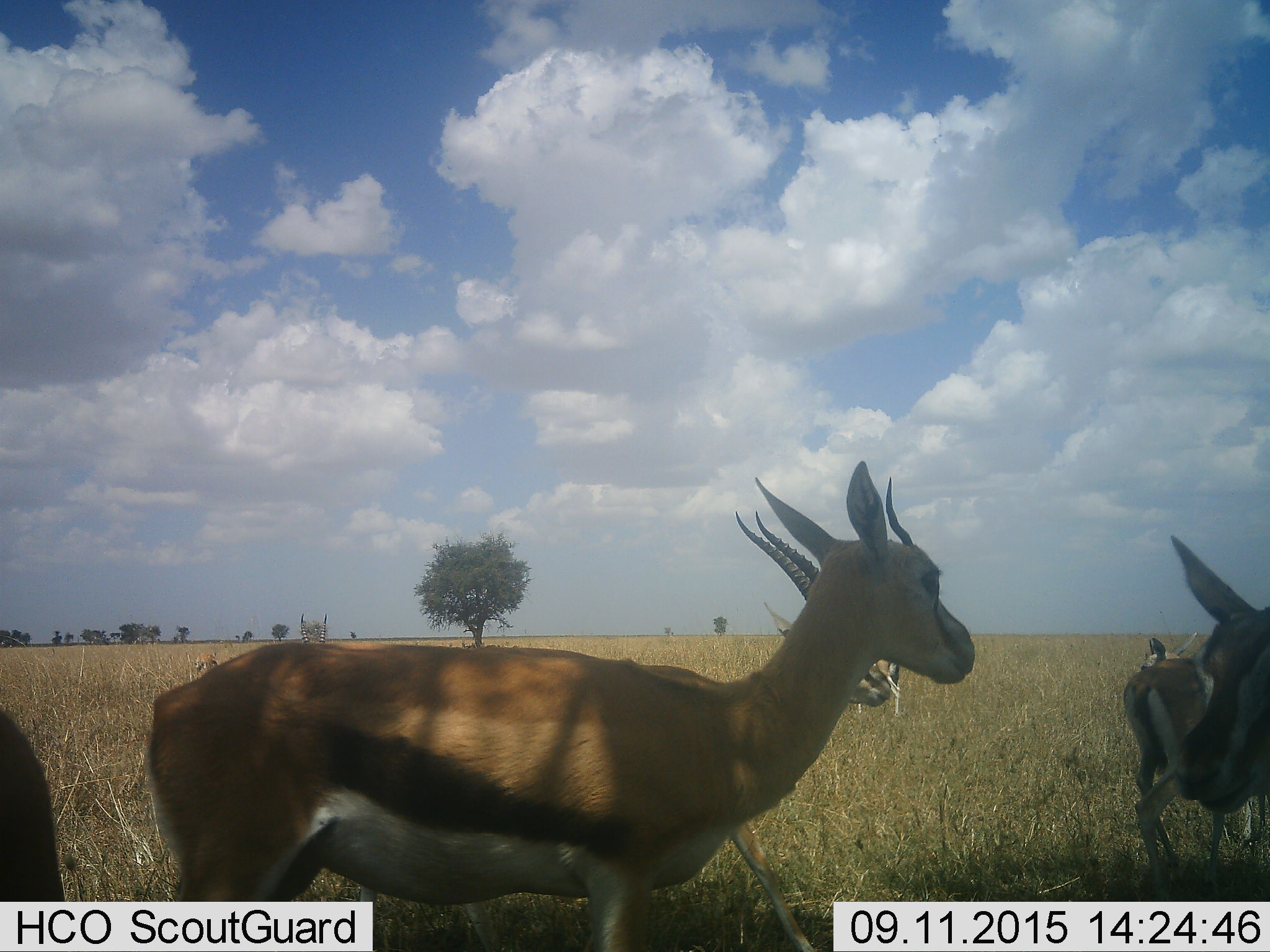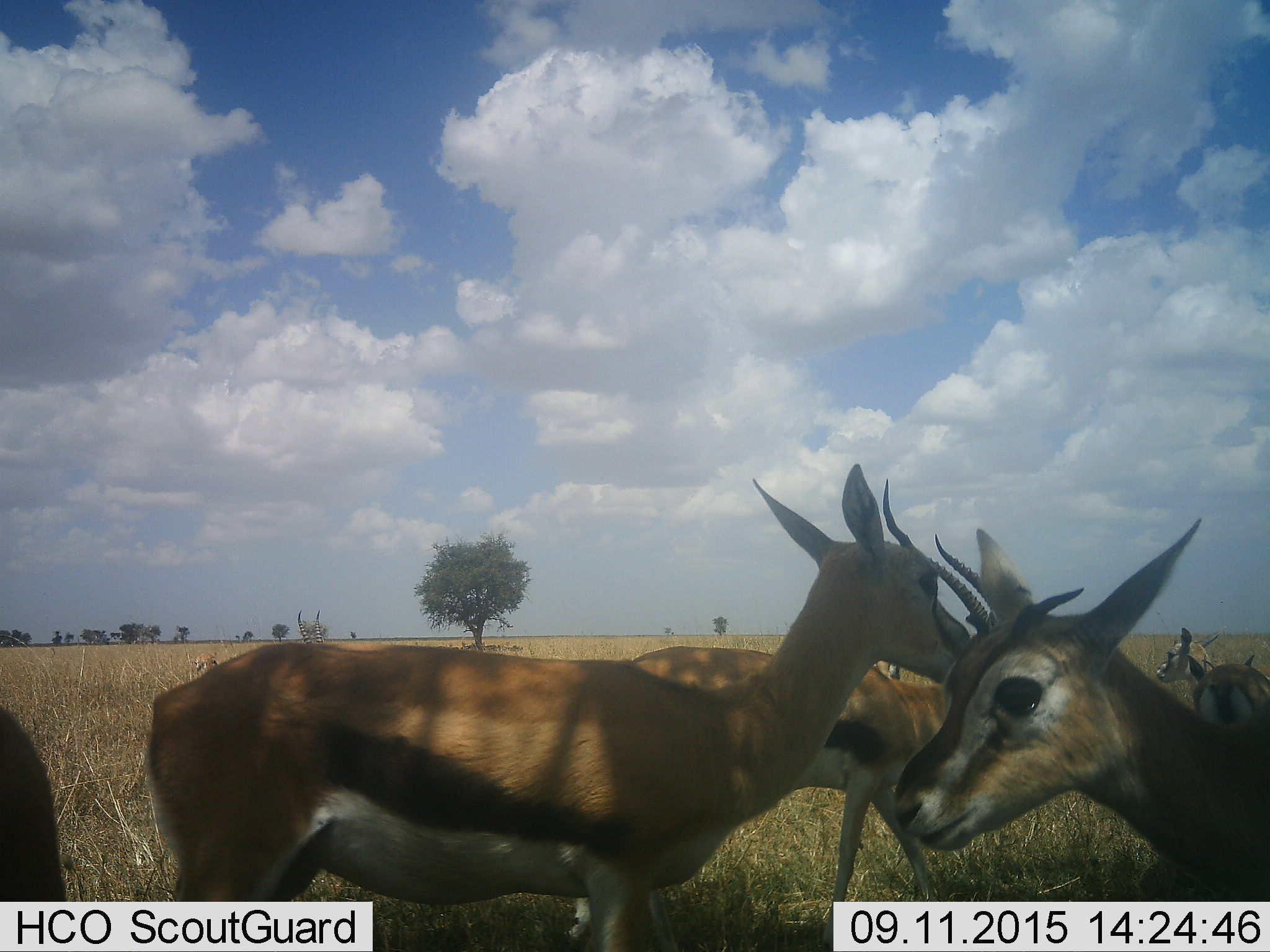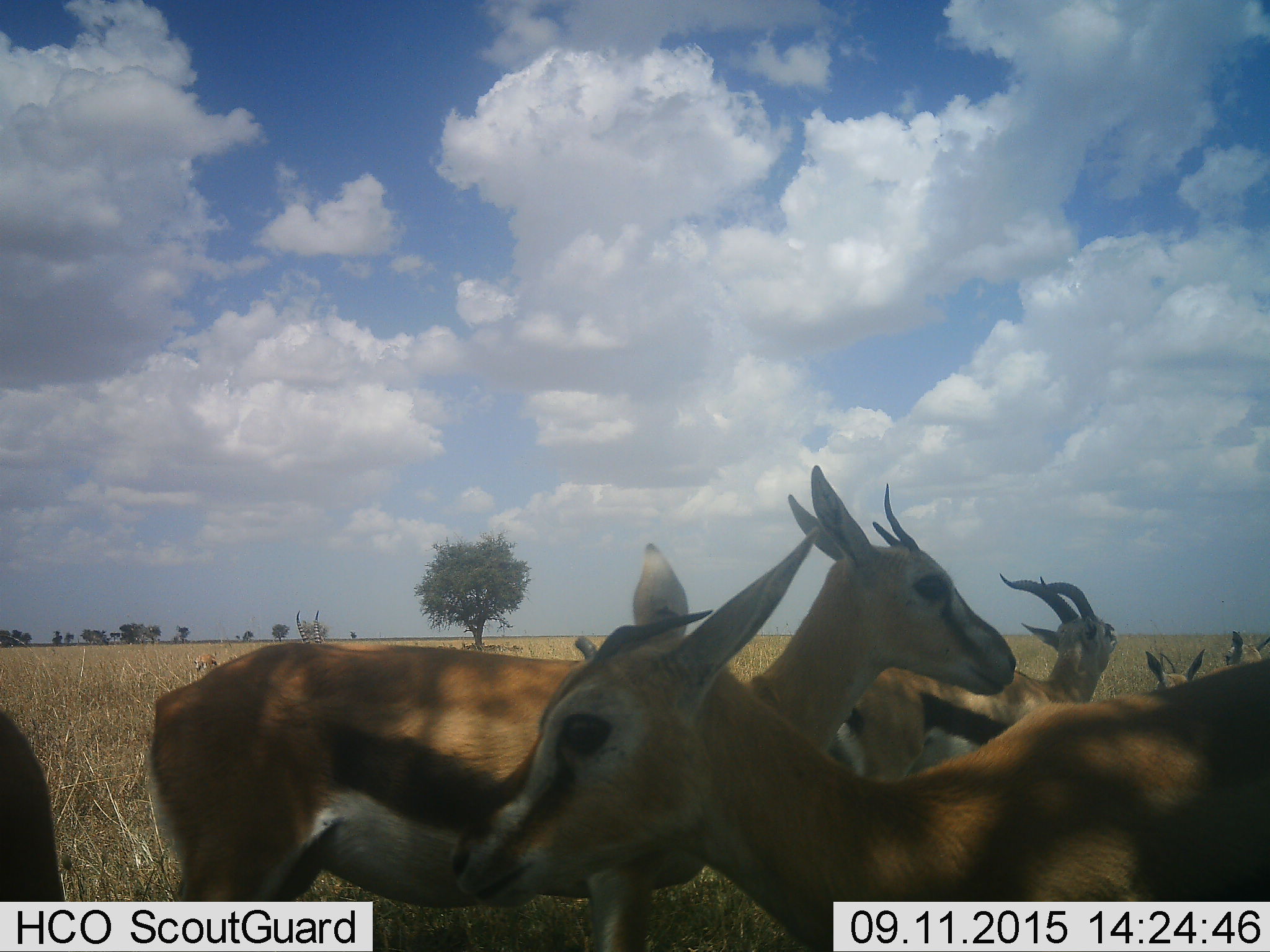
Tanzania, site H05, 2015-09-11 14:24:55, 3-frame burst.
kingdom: Animalia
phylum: Chordata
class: Mammalia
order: Artiodactyla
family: Bovidae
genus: Eudorcas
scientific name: Eudorcas thomsonii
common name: thomson's gazelle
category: gazellethomsons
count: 6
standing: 100%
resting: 11%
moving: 56%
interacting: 11%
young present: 0%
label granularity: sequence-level